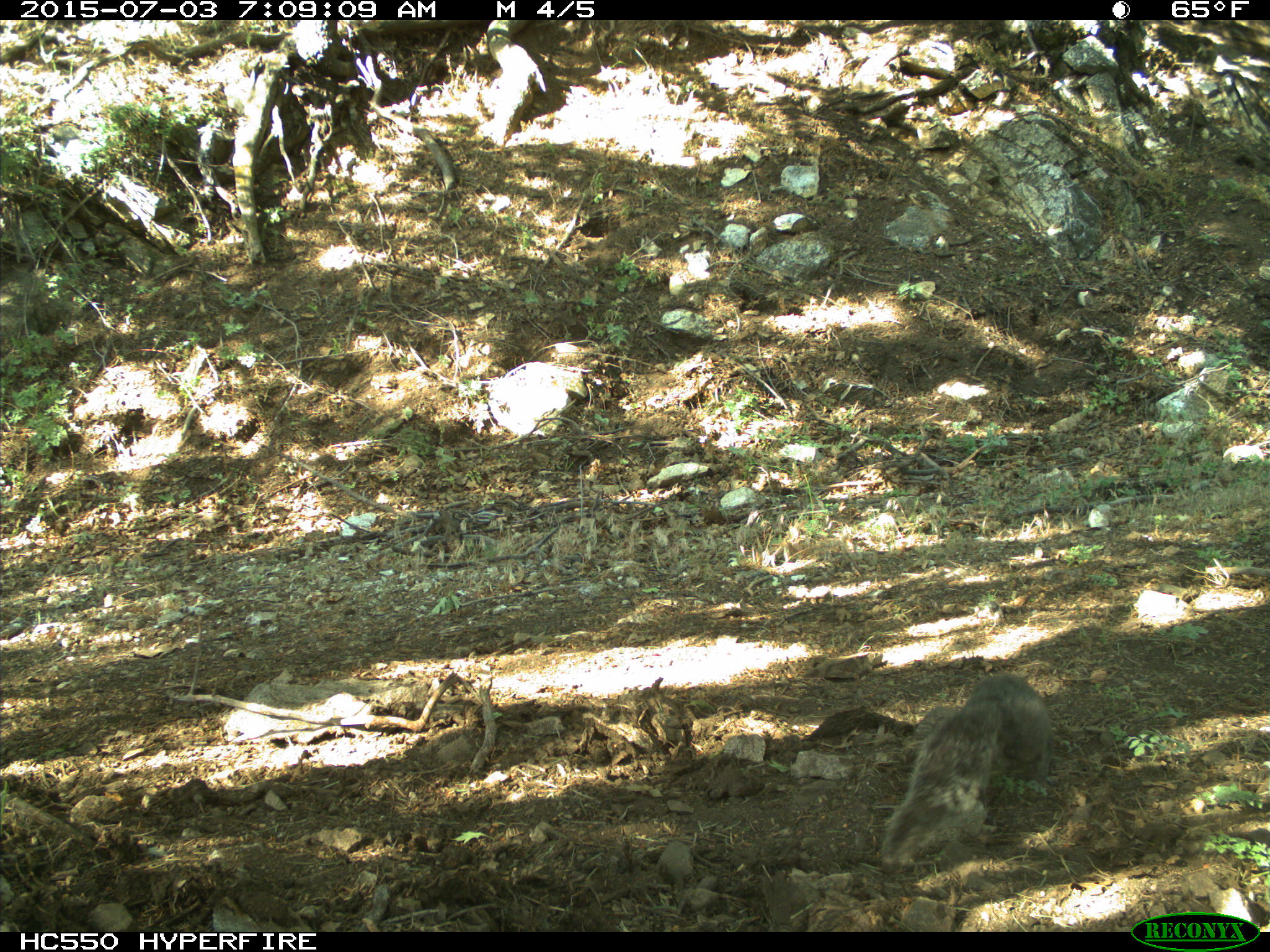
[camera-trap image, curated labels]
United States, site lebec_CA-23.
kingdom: Animalia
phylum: Chordata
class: Mammalia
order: Rodentia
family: Sciuridae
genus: Sciurus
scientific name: Sciurus carolinensis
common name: eastern gray squirrel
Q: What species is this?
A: Sciurus carolinensis (eastern gray squirrel).